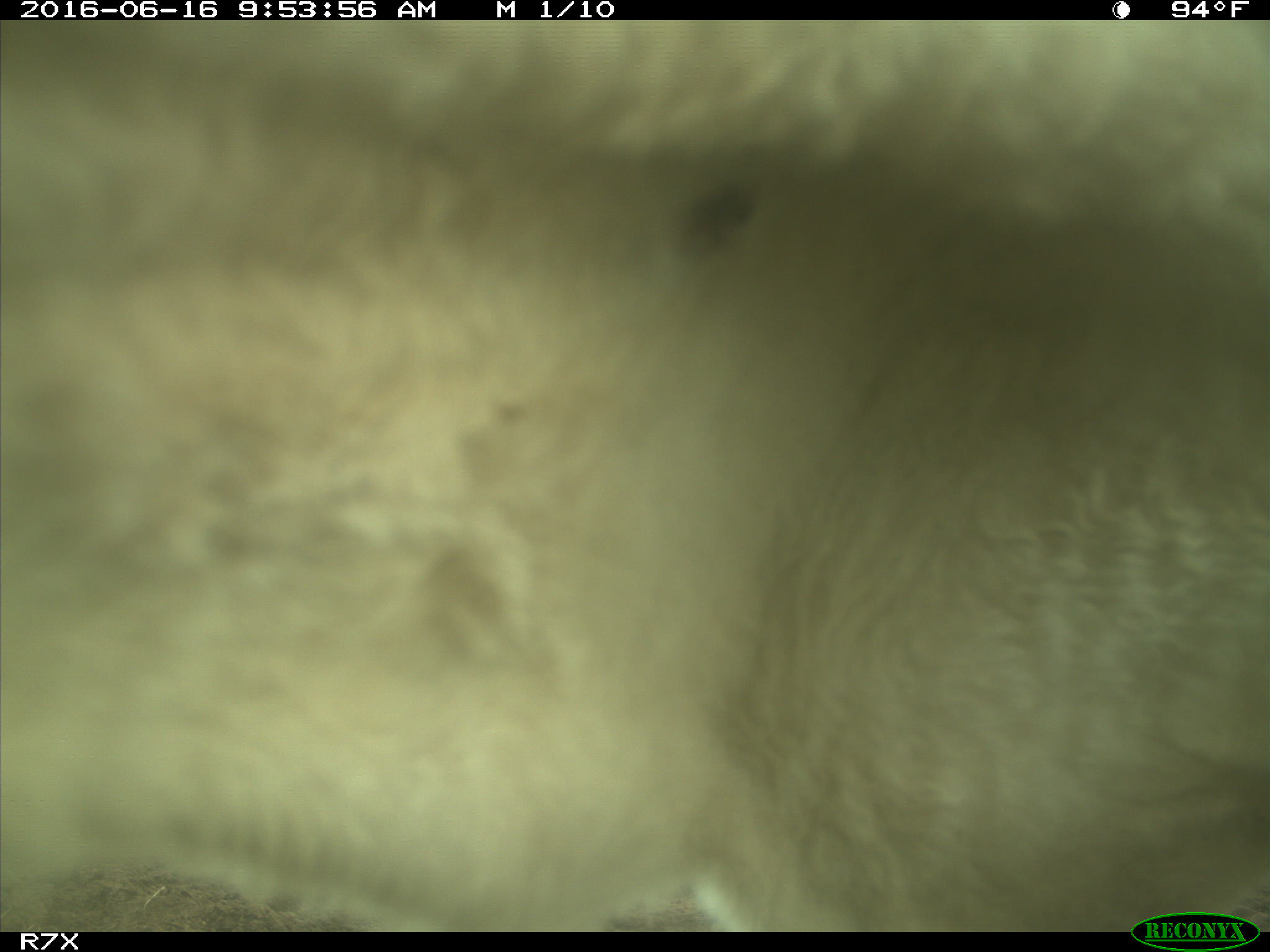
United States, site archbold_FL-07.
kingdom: Animalia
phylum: Chordata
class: Mammalia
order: Artiodactyla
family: Bovidae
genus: Bos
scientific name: Bos taurus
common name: domestic cow